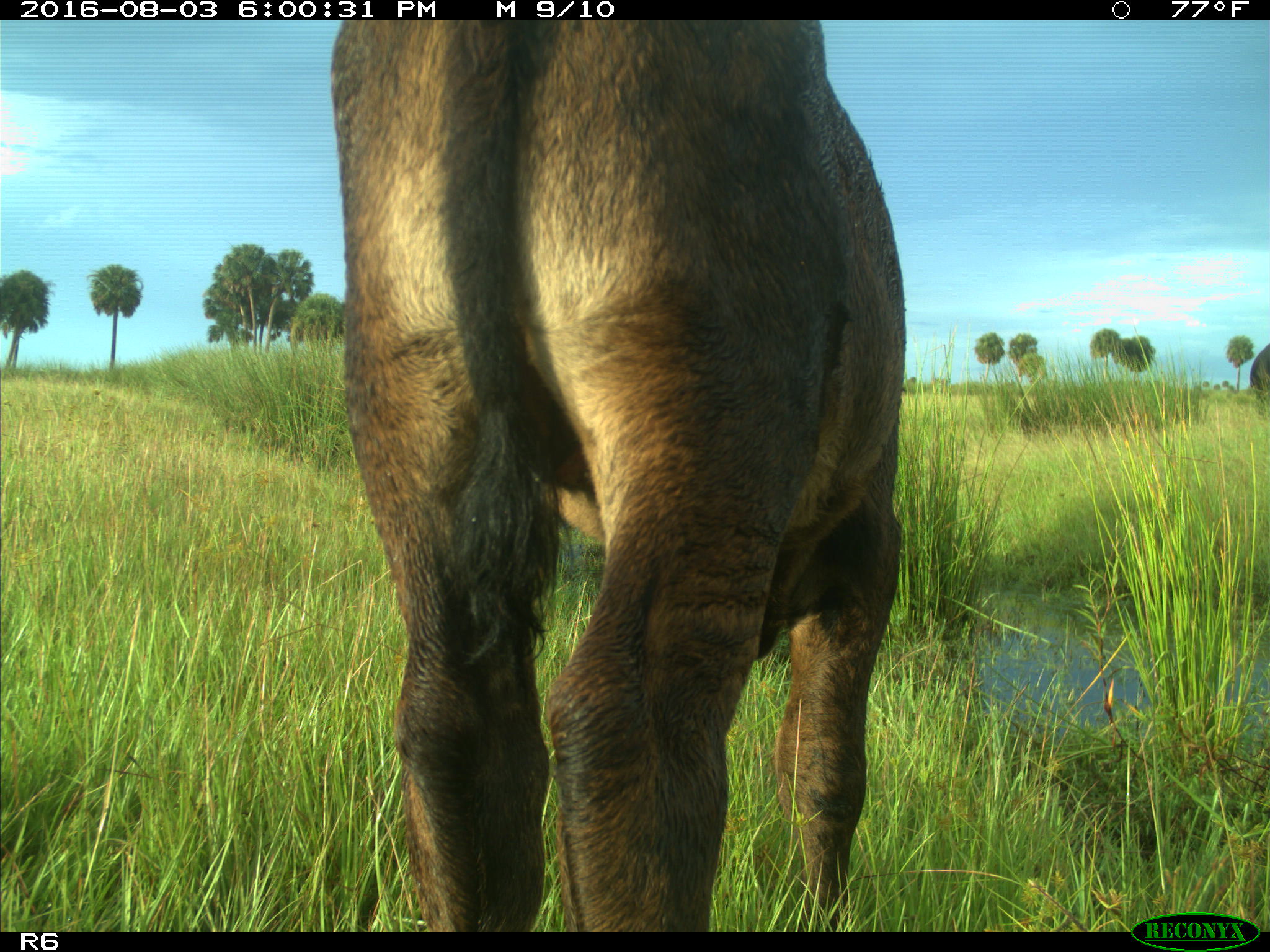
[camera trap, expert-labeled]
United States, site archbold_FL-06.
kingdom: Animalia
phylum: Chordata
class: Mammalia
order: Artiodactyla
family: Bovidae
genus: Bos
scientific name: Bos taurus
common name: domestic cow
Bos taurus (domestic cow).